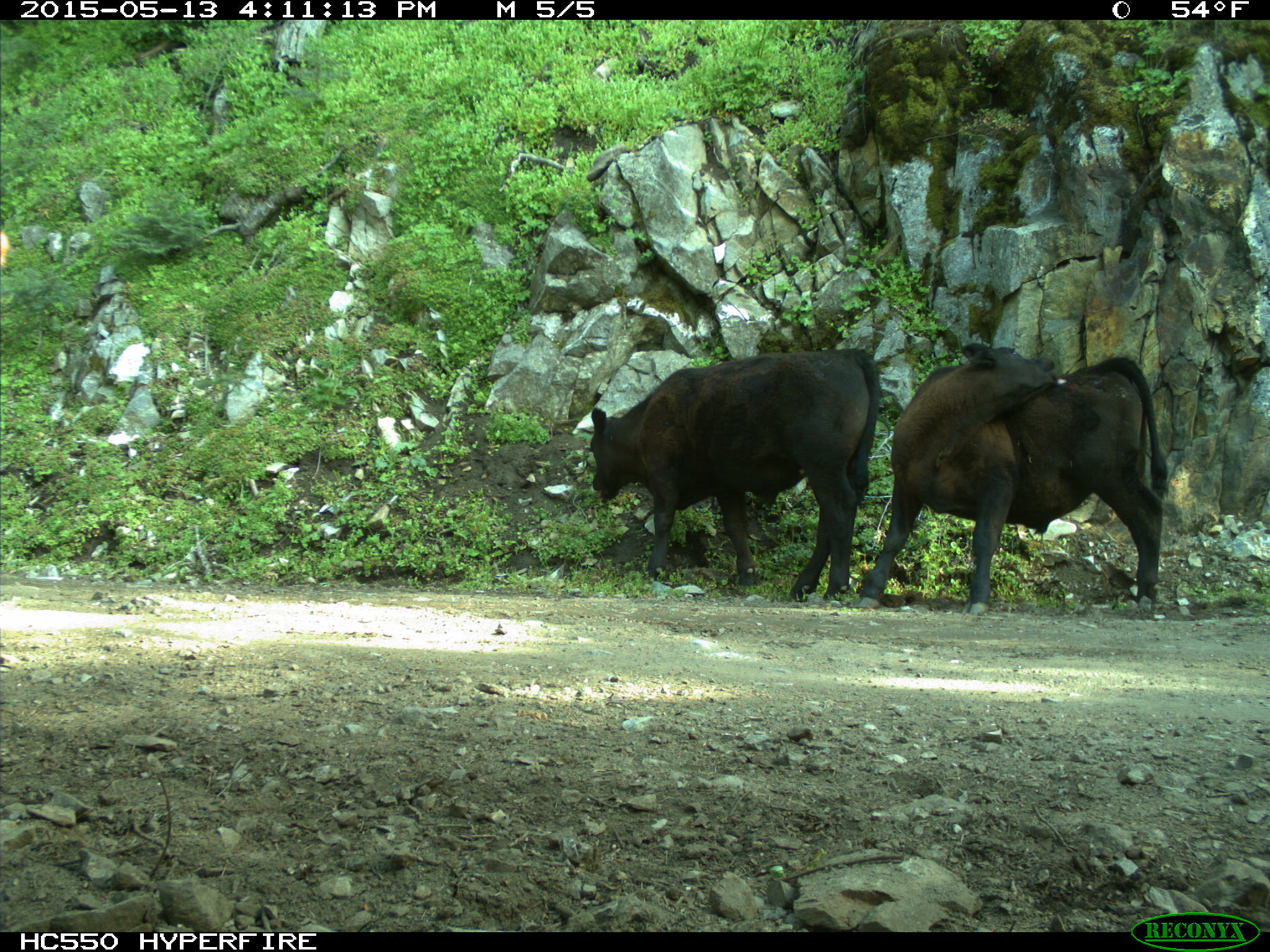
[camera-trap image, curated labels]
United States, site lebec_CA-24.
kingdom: Animalia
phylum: Chordata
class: Mammalia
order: Artiodactyla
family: Bovidae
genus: Bos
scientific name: Bos taurus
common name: domestic cow